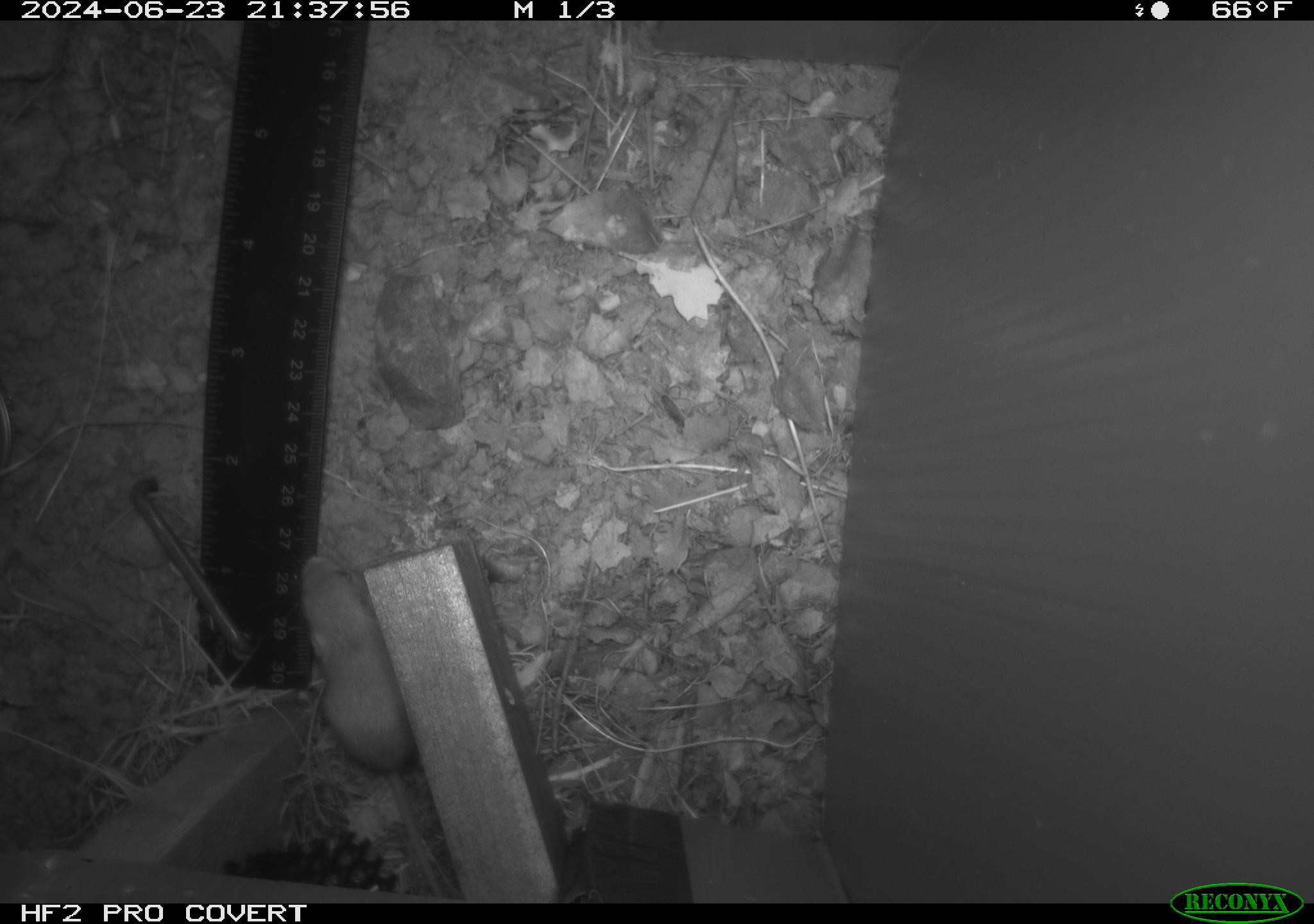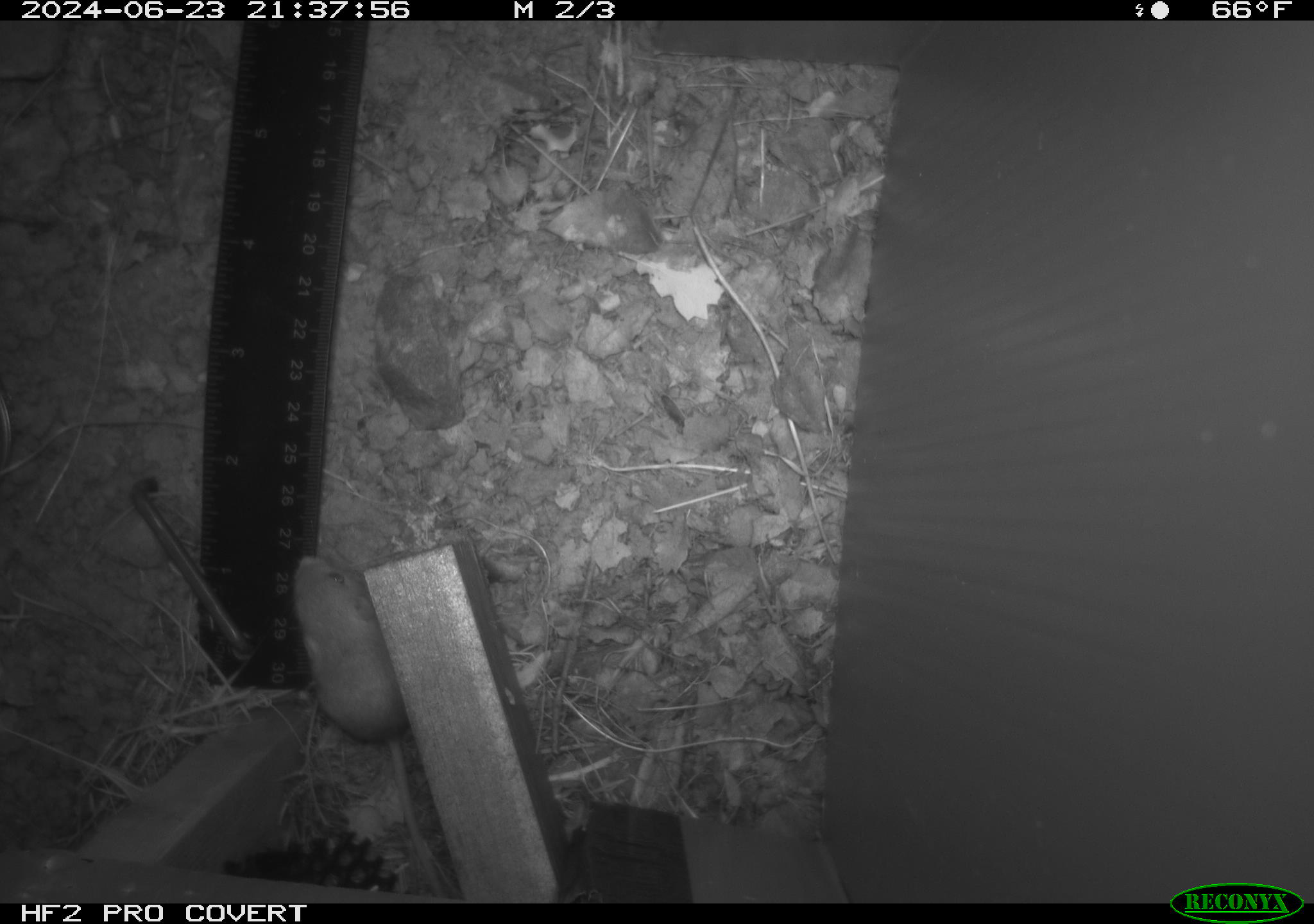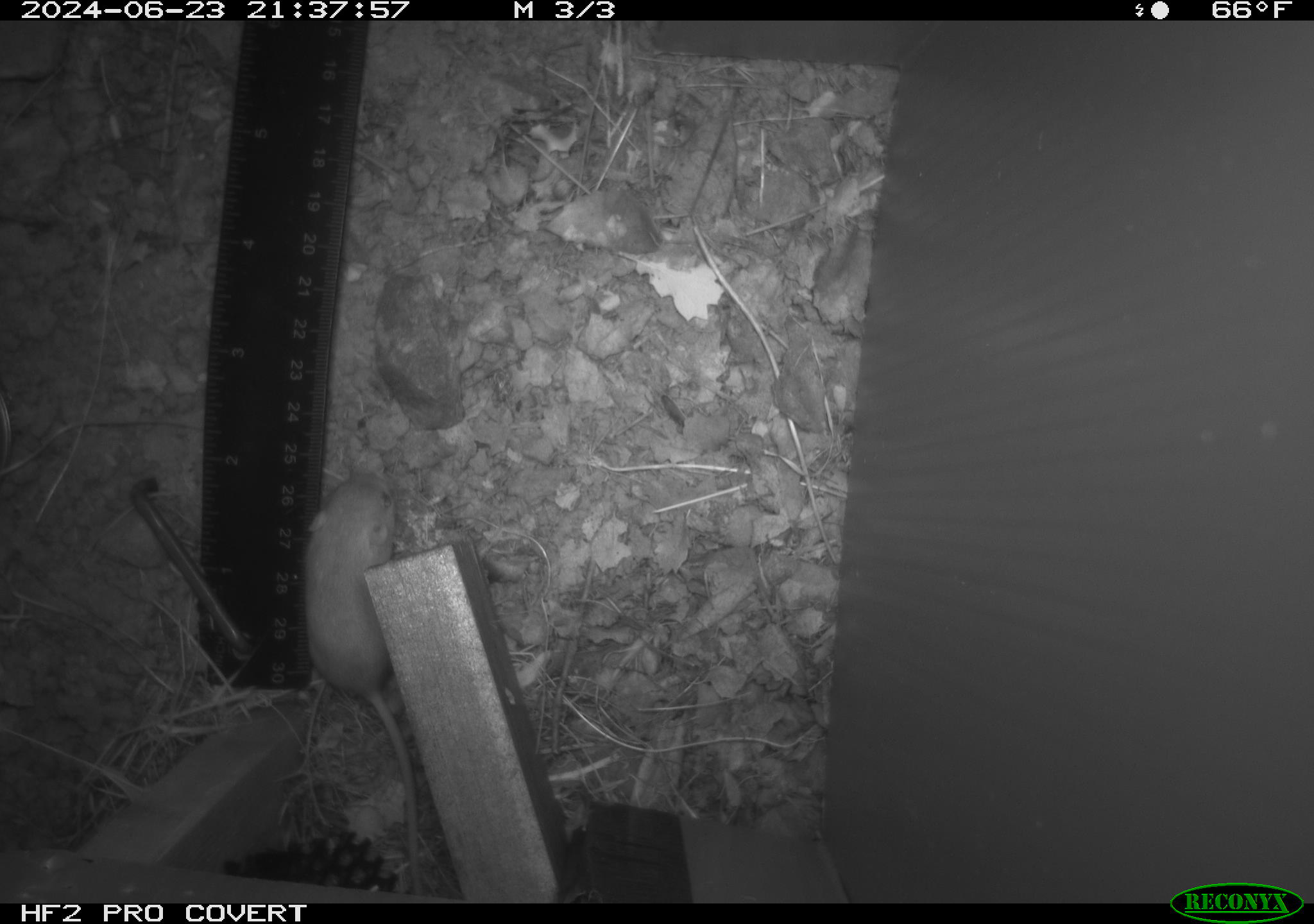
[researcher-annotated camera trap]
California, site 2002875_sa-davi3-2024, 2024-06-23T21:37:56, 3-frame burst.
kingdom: Animalia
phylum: Chordata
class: Mammalia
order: Rodentia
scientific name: Rodentia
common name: mouse species